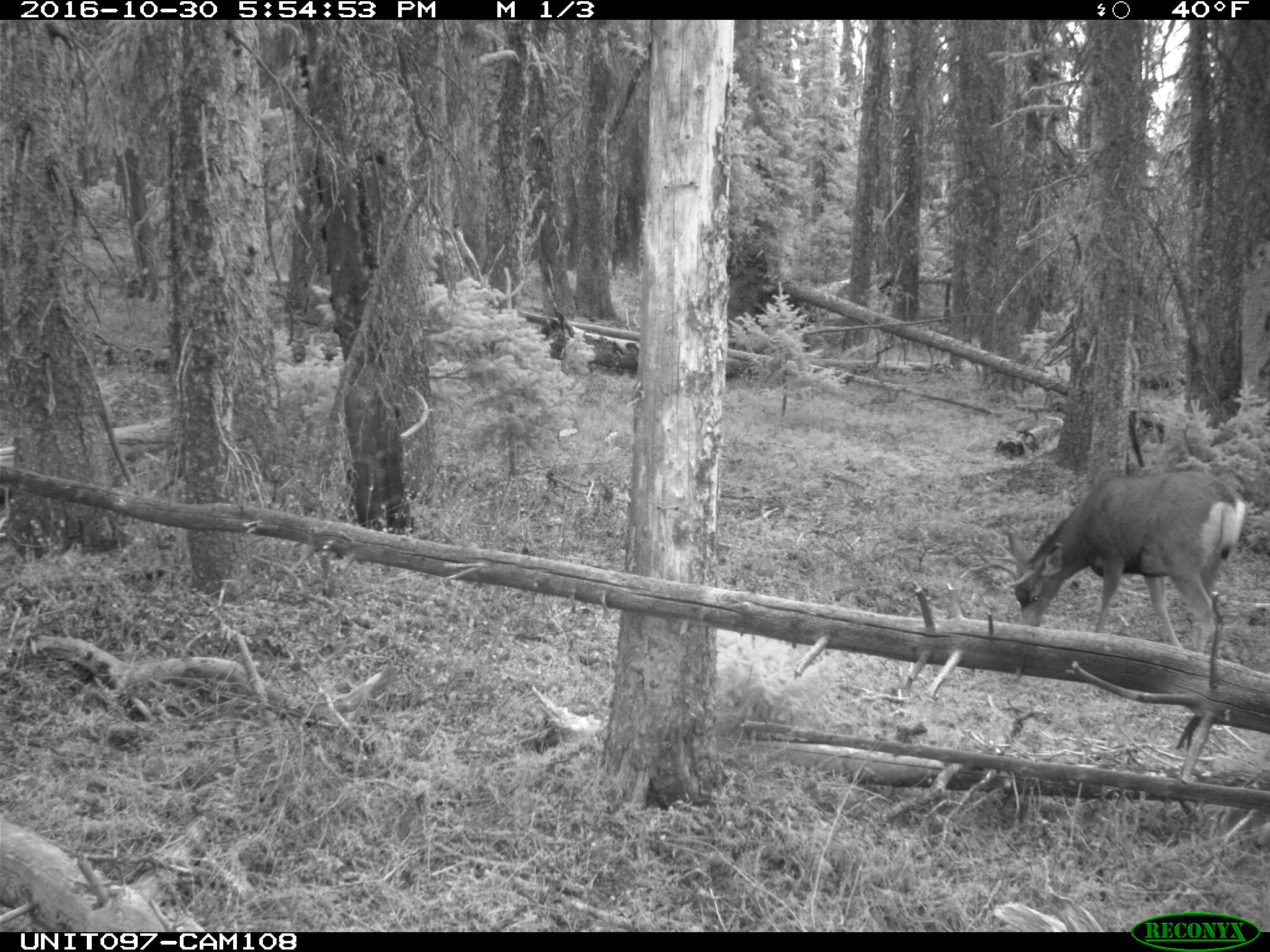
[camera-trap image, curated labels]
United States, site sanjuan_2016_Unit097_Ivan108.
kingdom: Animalia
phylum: Chordata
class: Mammalia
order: Artiodactyla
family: Cervidae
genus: Odocoileus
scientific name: Odocoileus hemionus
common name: mule deer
Odocoileus hemionus (mule deer).